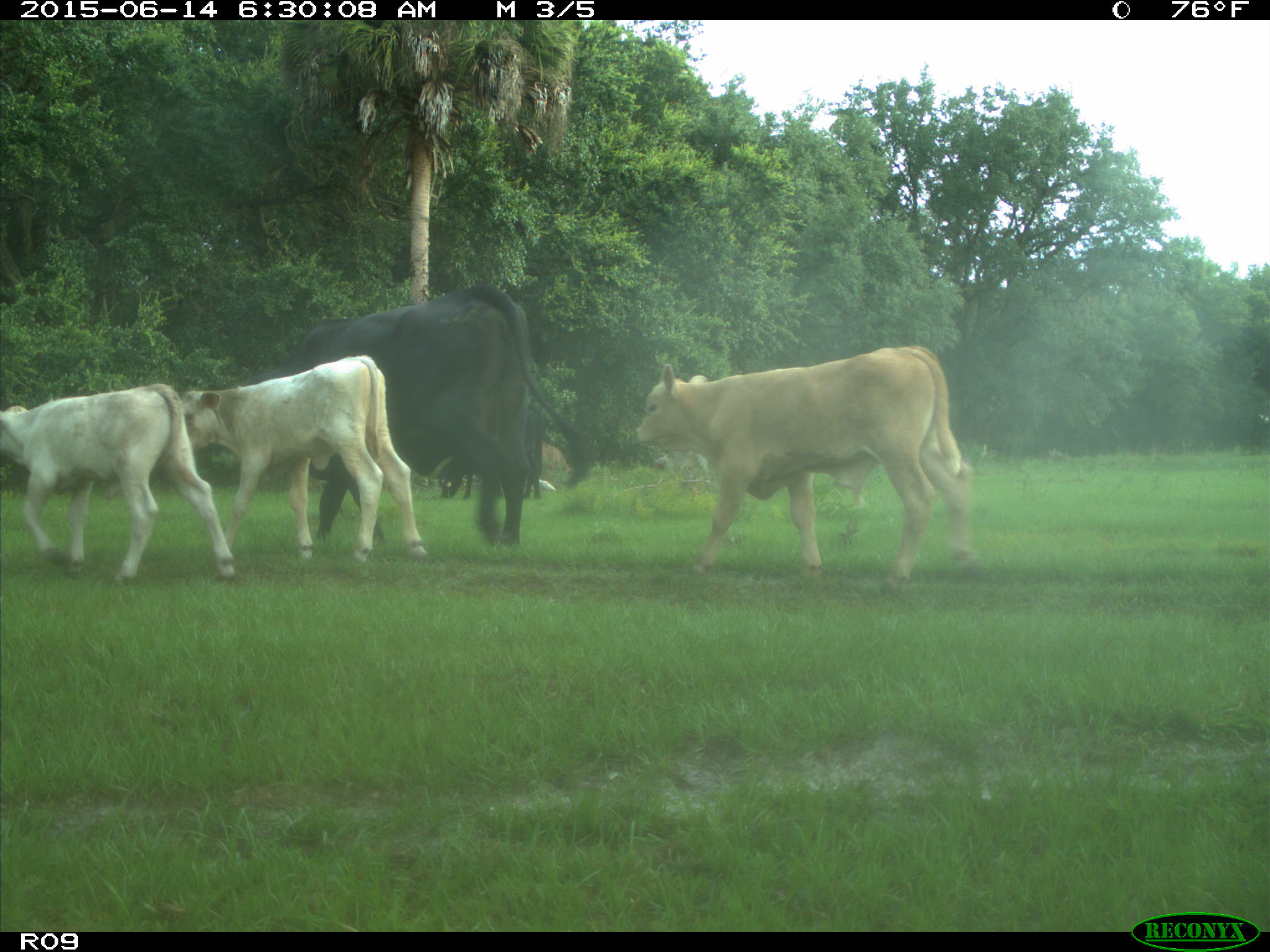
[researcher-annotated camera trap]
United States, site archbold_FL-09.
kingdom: Animalia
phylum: Chordata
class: Mammalia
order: Artiodactyla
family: Bovidae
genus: Bos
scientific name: Bos taurus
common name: domestic cow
Bos taurus (domestic cow).